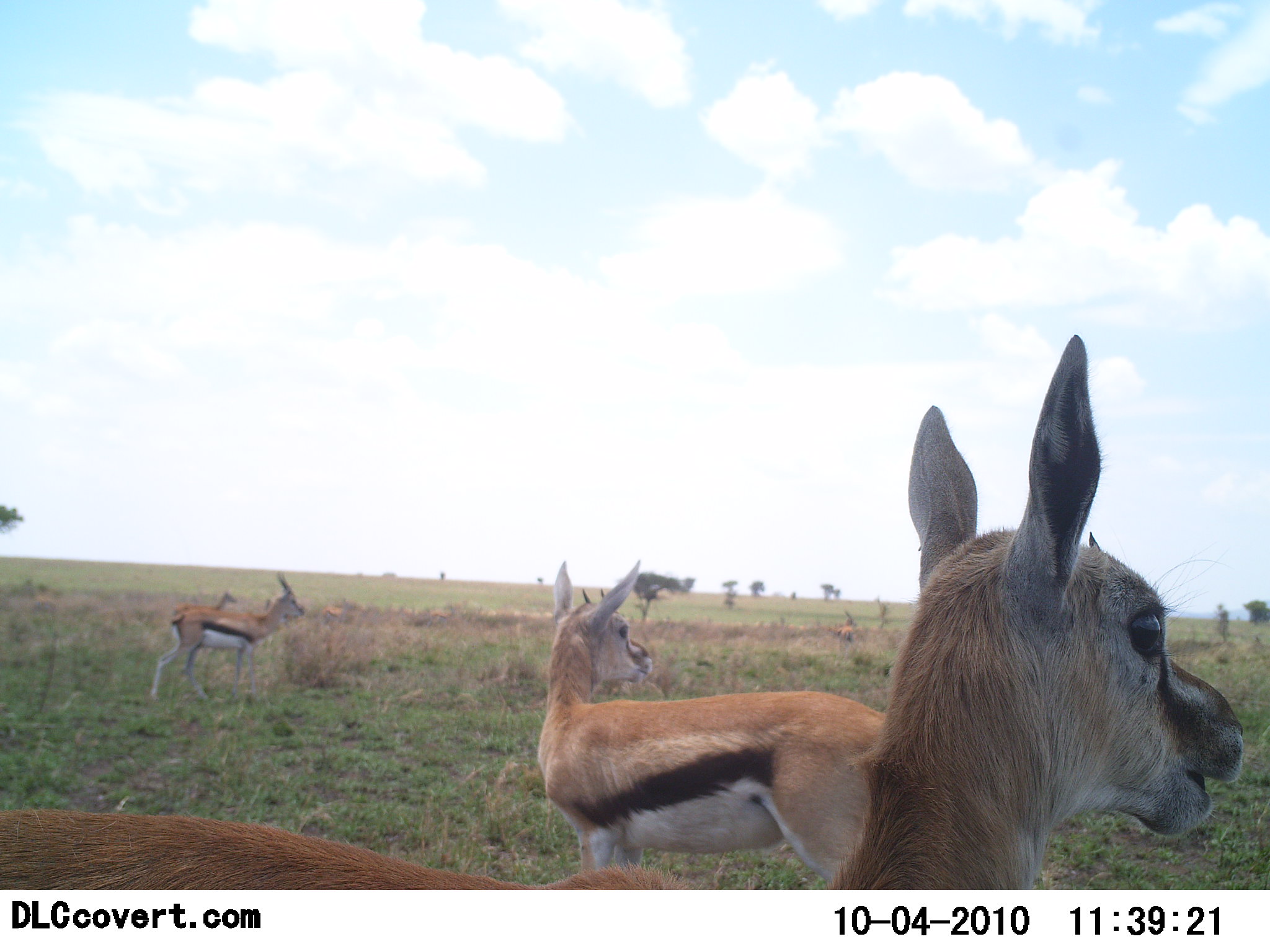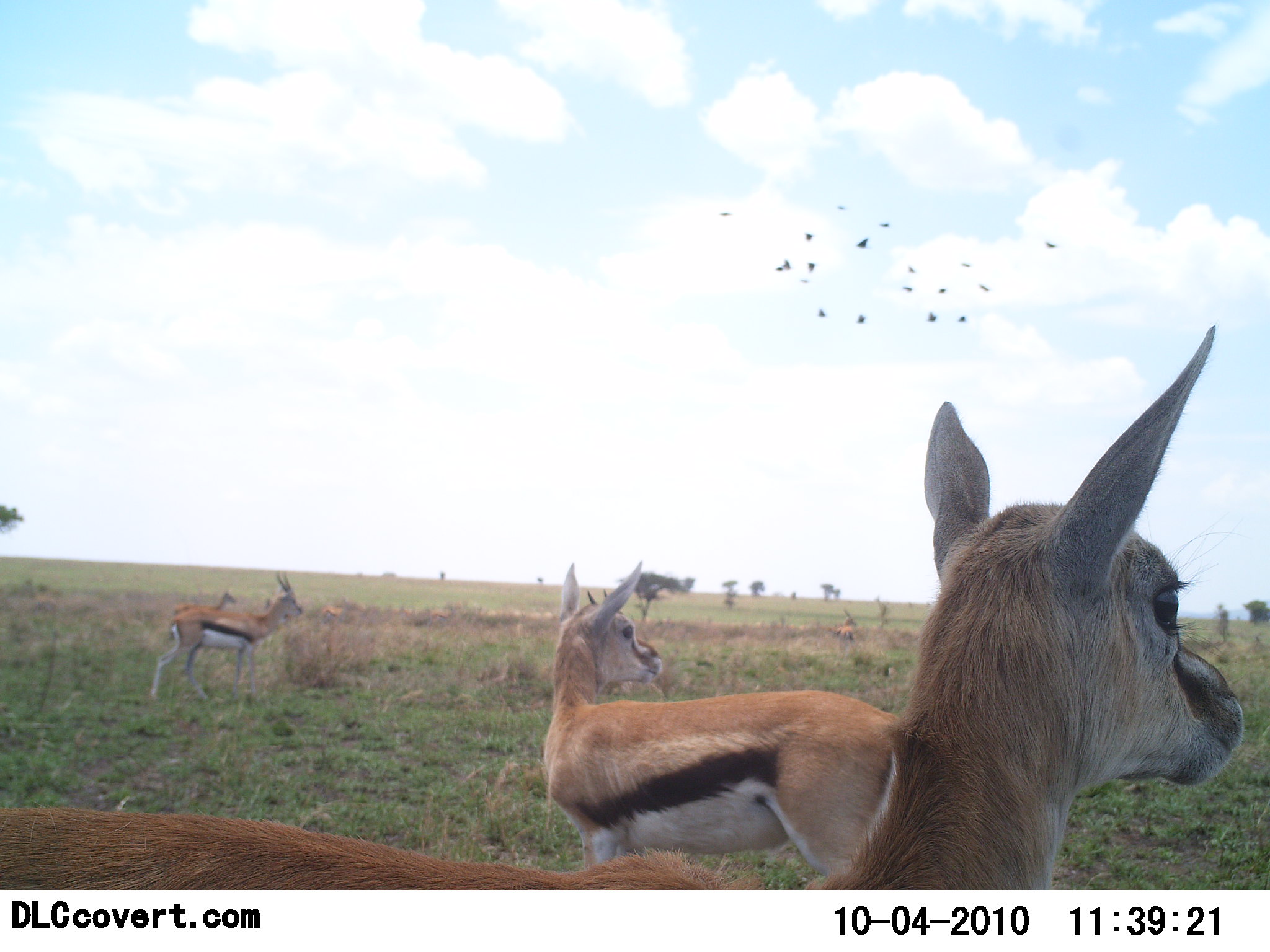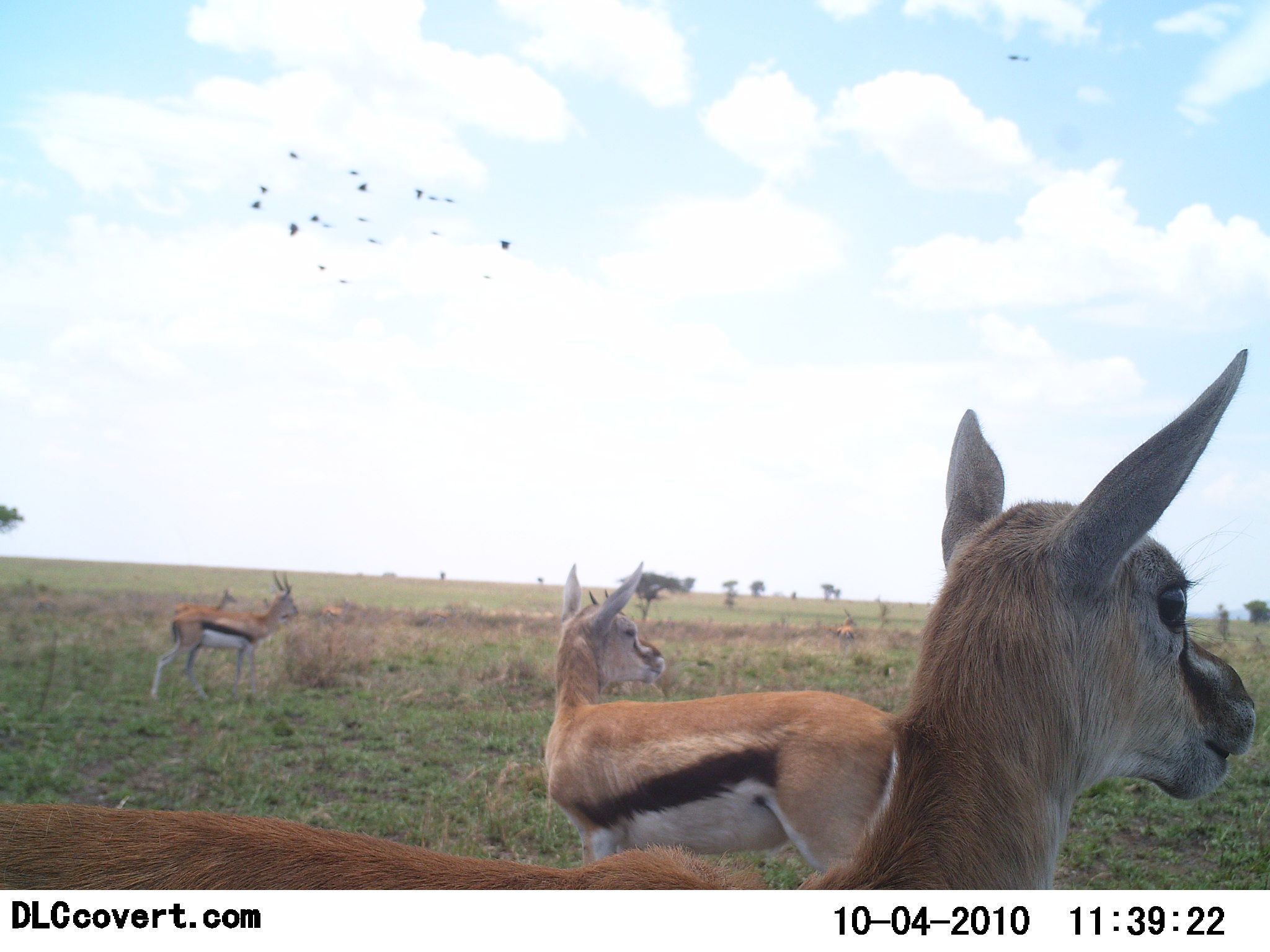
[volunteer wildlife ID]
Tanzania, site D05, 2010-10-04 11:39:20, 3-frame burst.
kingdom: Animalia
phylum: Chordata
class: Mammalia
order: Artiodactyla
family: Bovidae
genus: Eudorcas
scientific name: Eudorcas thomsonii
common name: thomson's gazelle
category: gazellethomsons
Gazellethomsons (thomson's gazelle) (Eudorcas thomsonii), count 4. Behavior (volunteer vote fractions): standing 94%, resting 0%, moving 6%, interacting 6%. Young present (vote fraction): 0%. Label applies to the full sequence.